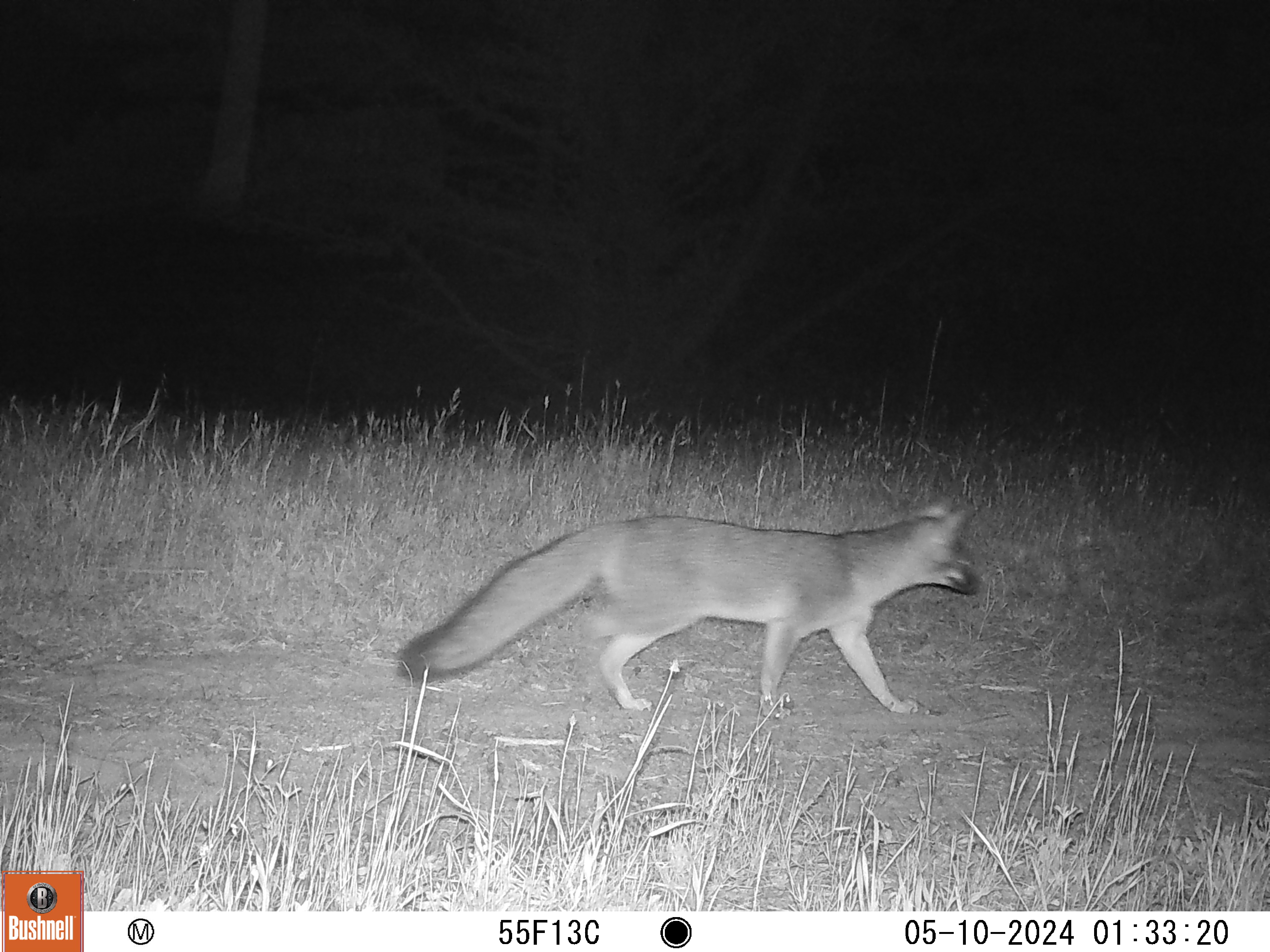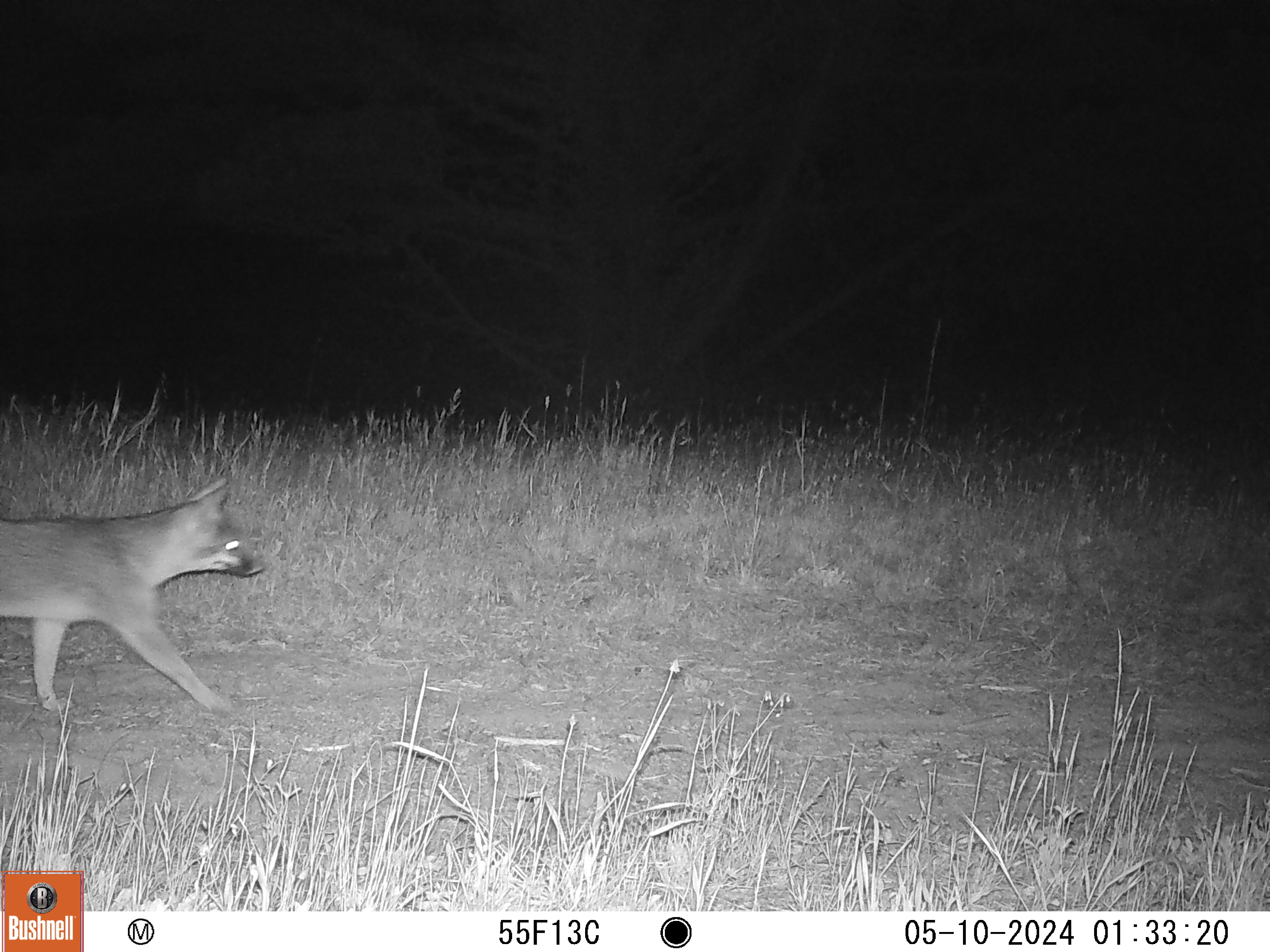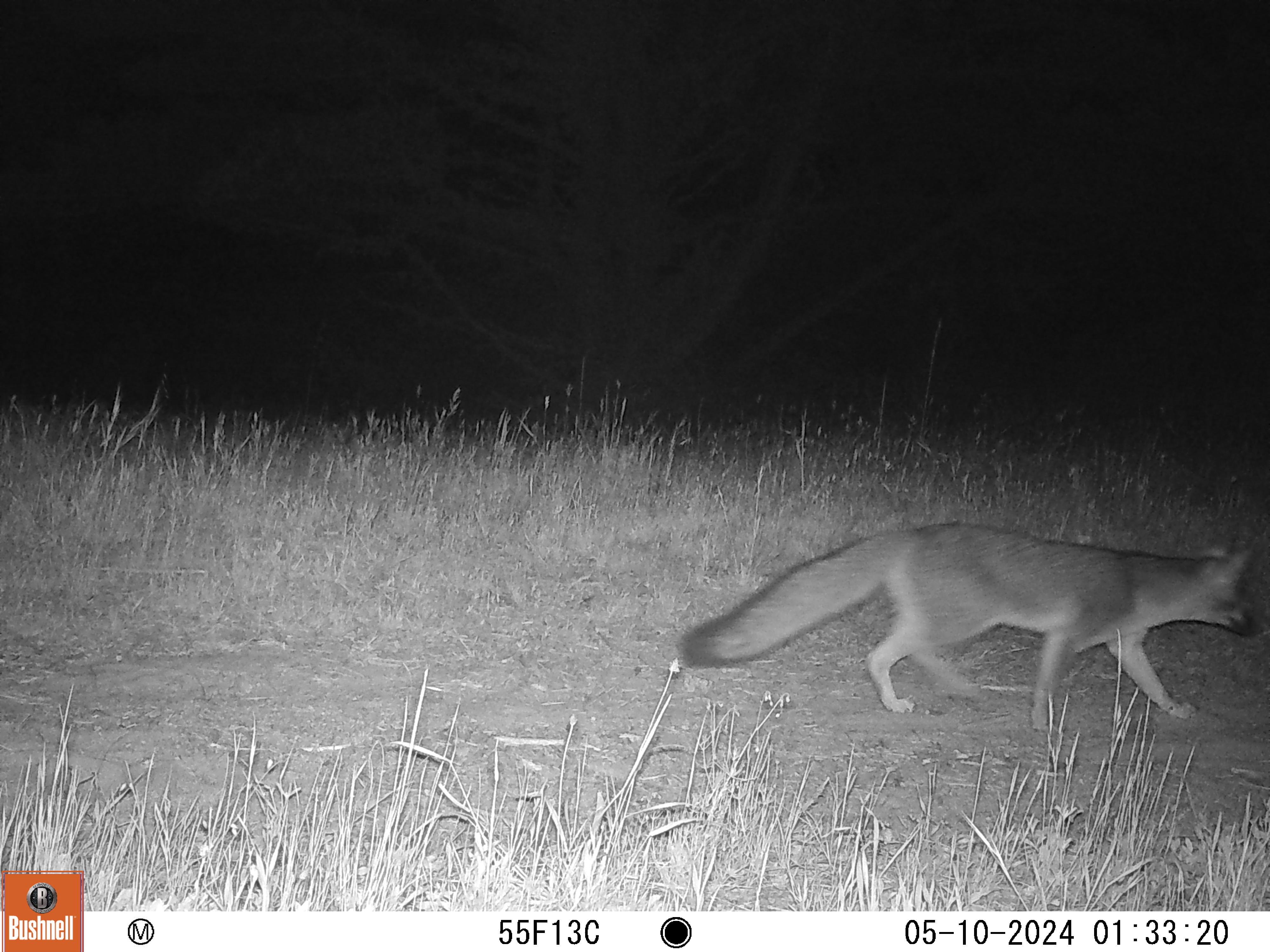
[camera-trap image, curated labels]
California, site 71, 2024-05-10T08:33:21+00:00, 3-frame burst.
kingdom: Animalia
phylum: Chordata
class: Mammalia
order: Carnivora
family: Canidae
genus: Urocyon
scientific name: Urocyon cinereoargenteus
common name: gray fox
Gray fox (Urocyon cinereoargenteus).